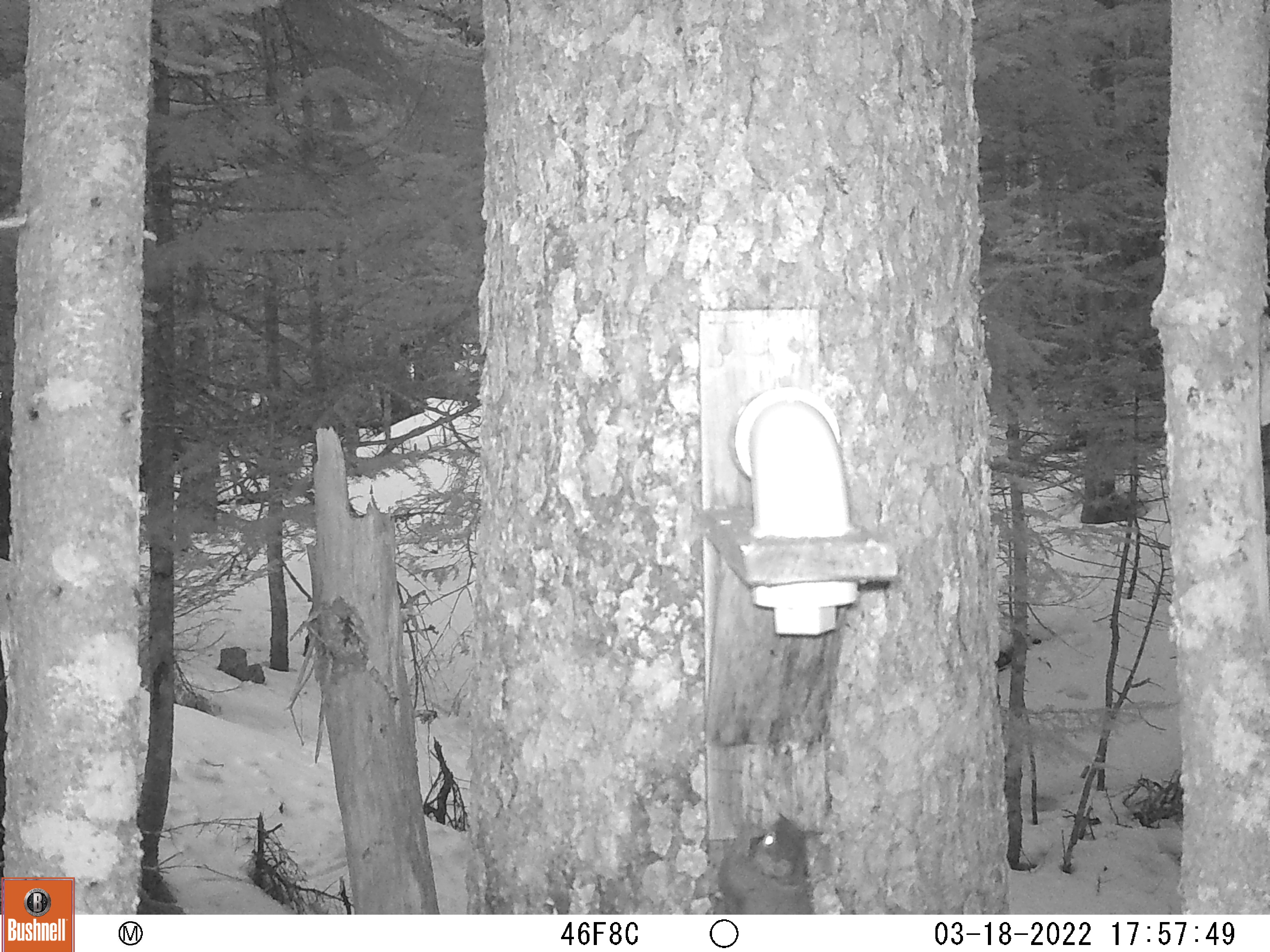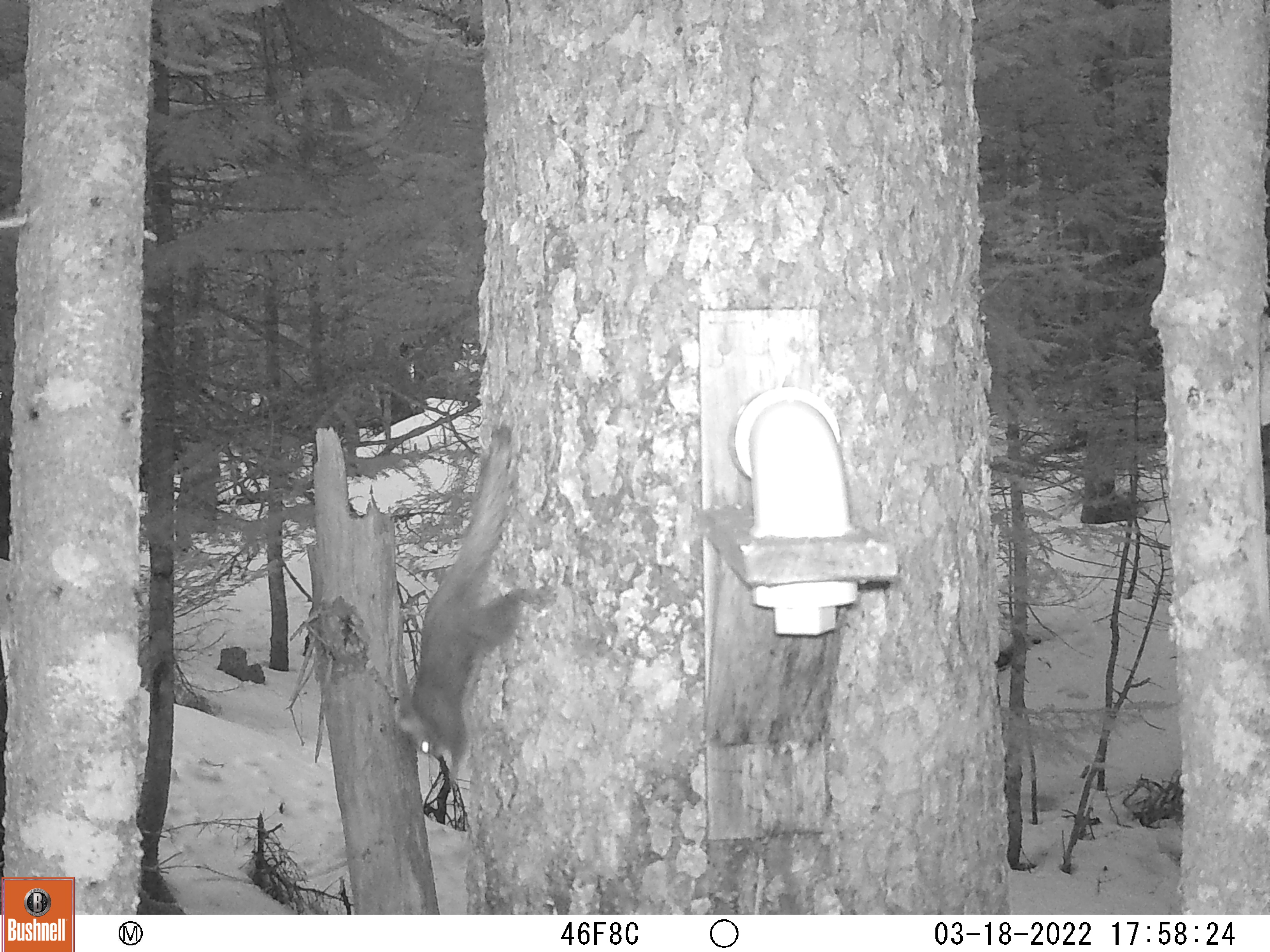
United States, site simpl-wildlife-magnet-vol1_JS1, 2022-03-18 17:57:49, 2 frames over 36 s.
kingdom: Animalia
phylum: Chordata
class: Mammalia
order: Rodentia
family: Sciuridae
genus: Tamiasciurus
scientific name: Tamiasciurus hudsonicus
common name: red squirrel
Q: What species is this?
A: Red squirrel (Tamiasciurus hudsonicus).